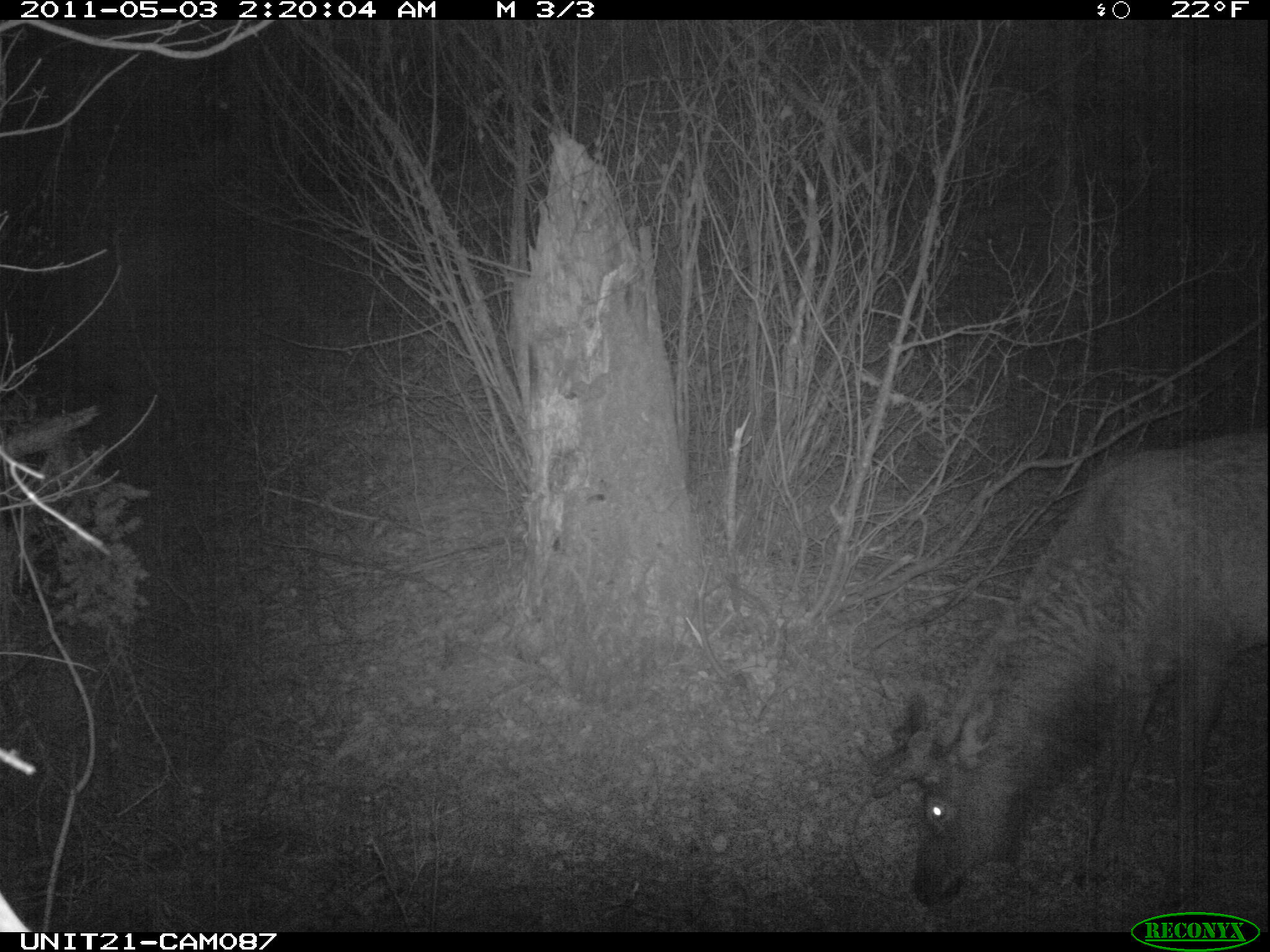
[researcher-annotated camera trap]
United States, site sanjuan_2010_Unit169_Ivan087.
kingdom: Animalia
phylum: Chordata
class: Mammalia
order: Artiodactyla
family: Cervidae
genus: Cervus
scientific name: Cervus elaphus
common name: red deer